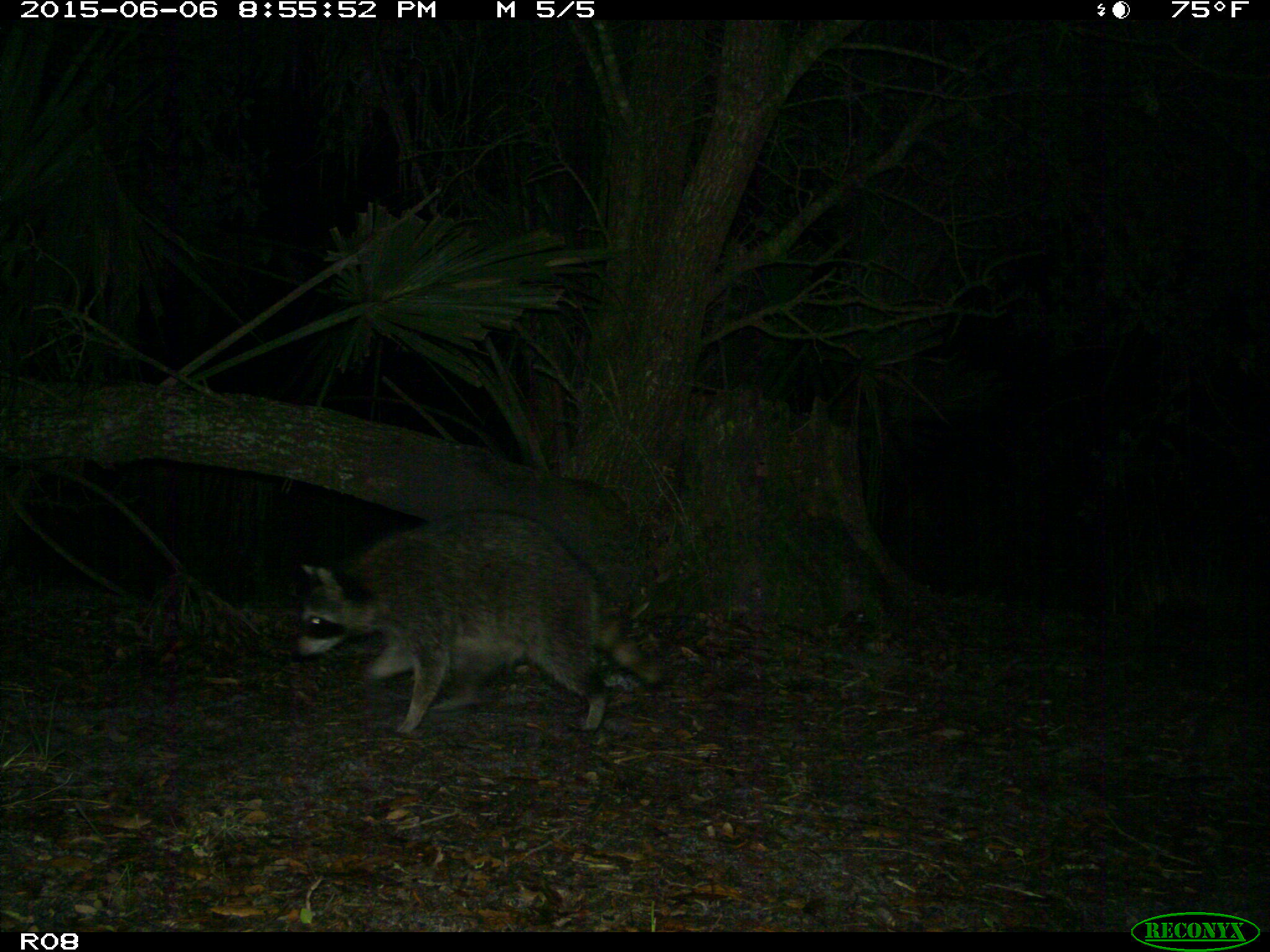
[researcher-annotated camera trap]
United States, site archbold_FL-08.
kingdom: Animalia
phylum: Chordata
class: Mammalia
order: Carnivora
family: Procyonidae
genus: Procyon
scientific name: Procyon lotor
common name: common raccoon